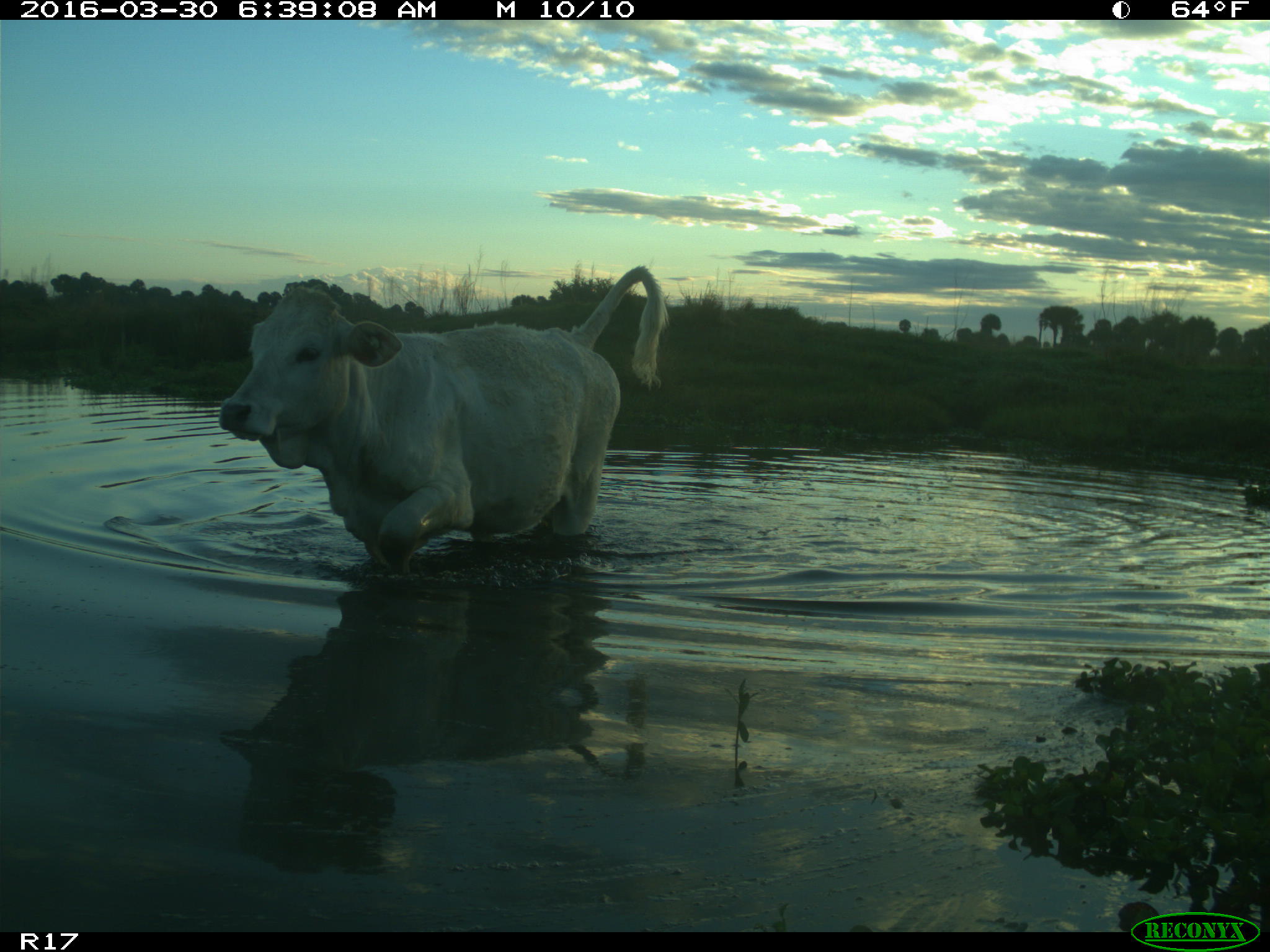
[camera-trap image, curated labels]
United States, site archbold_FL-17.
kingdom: Animalia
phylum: Chordata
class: Mammalia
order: Artiodactyla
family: Bovidae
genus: Bos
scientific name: Bos taurus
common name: domestic cow